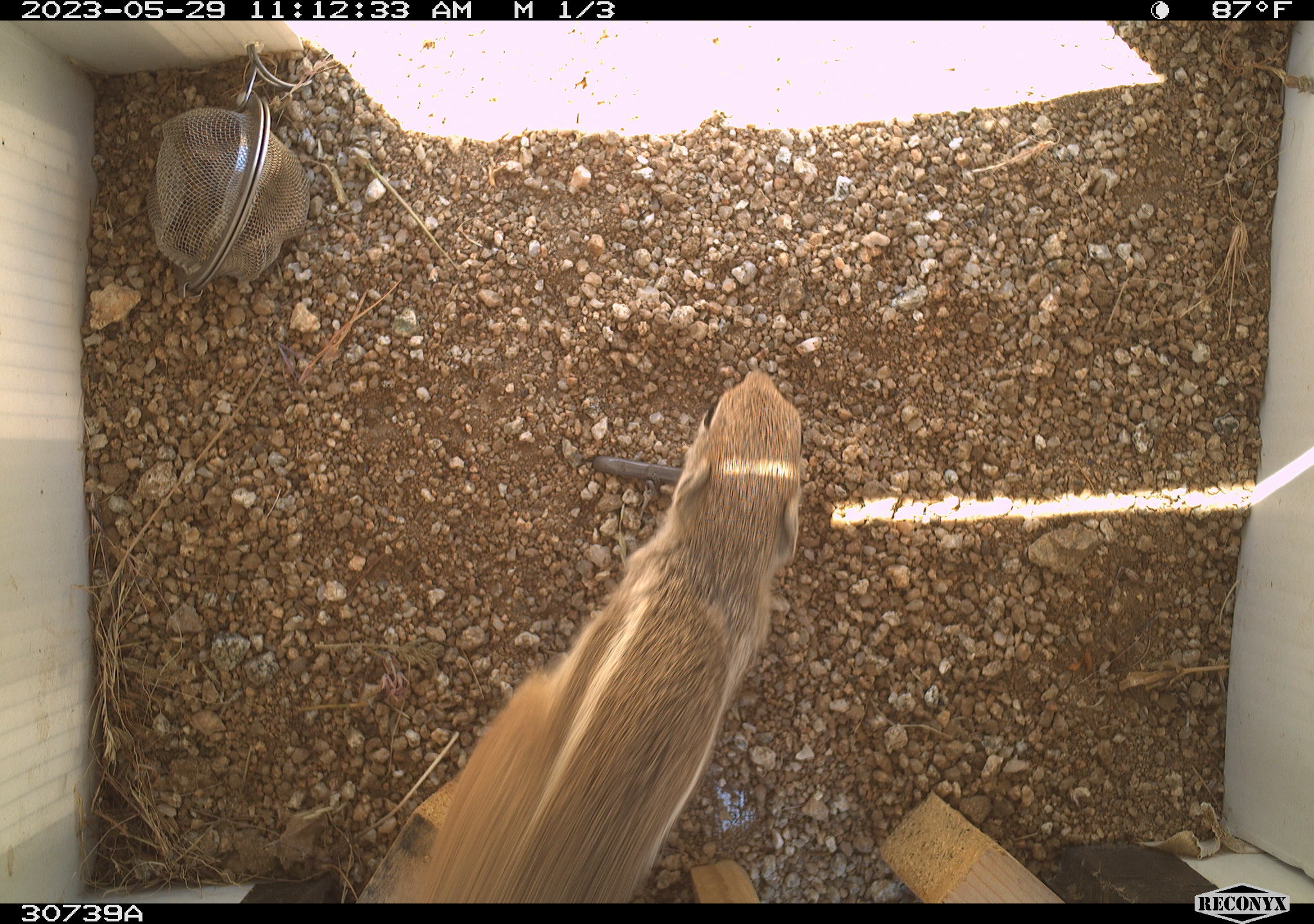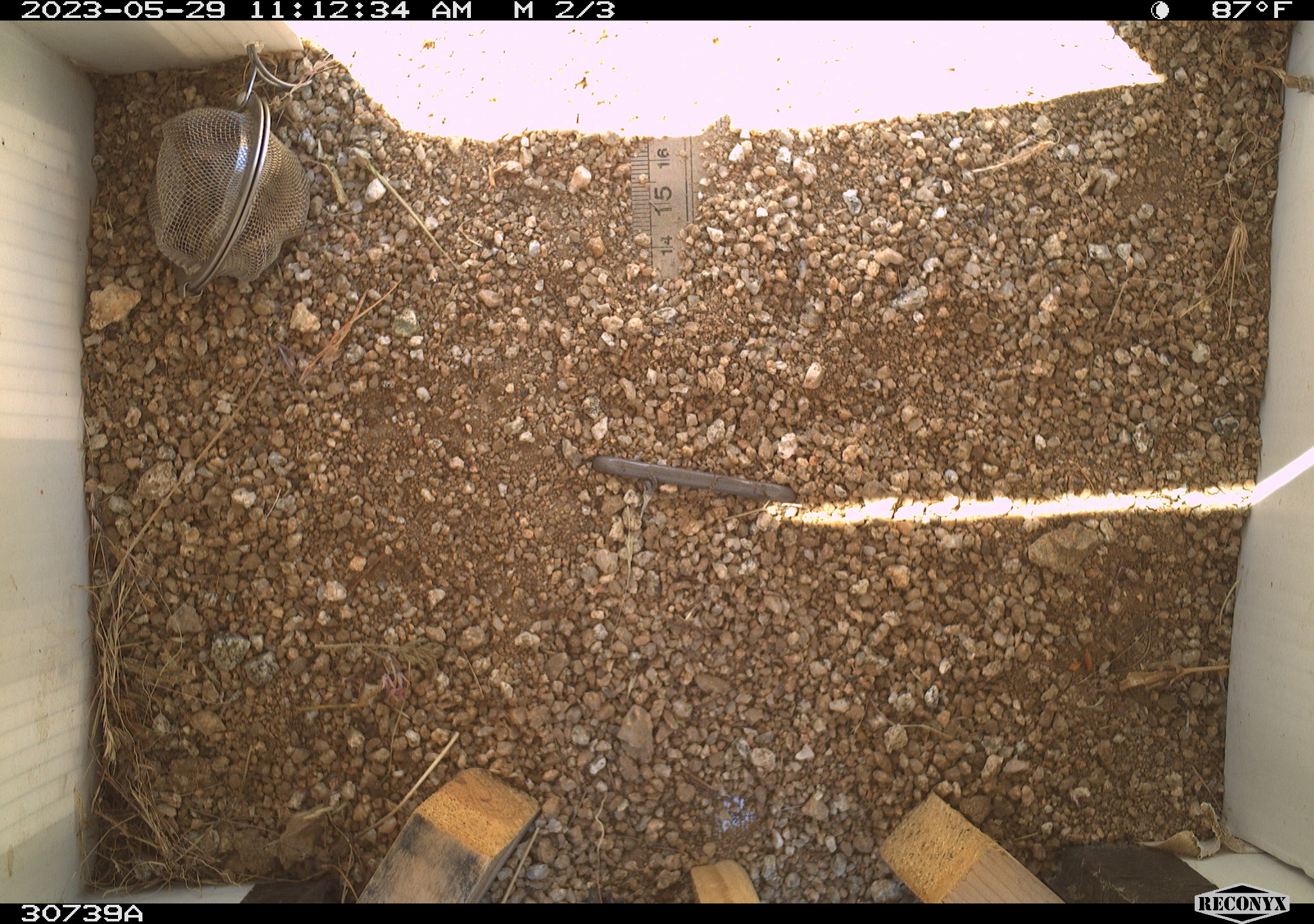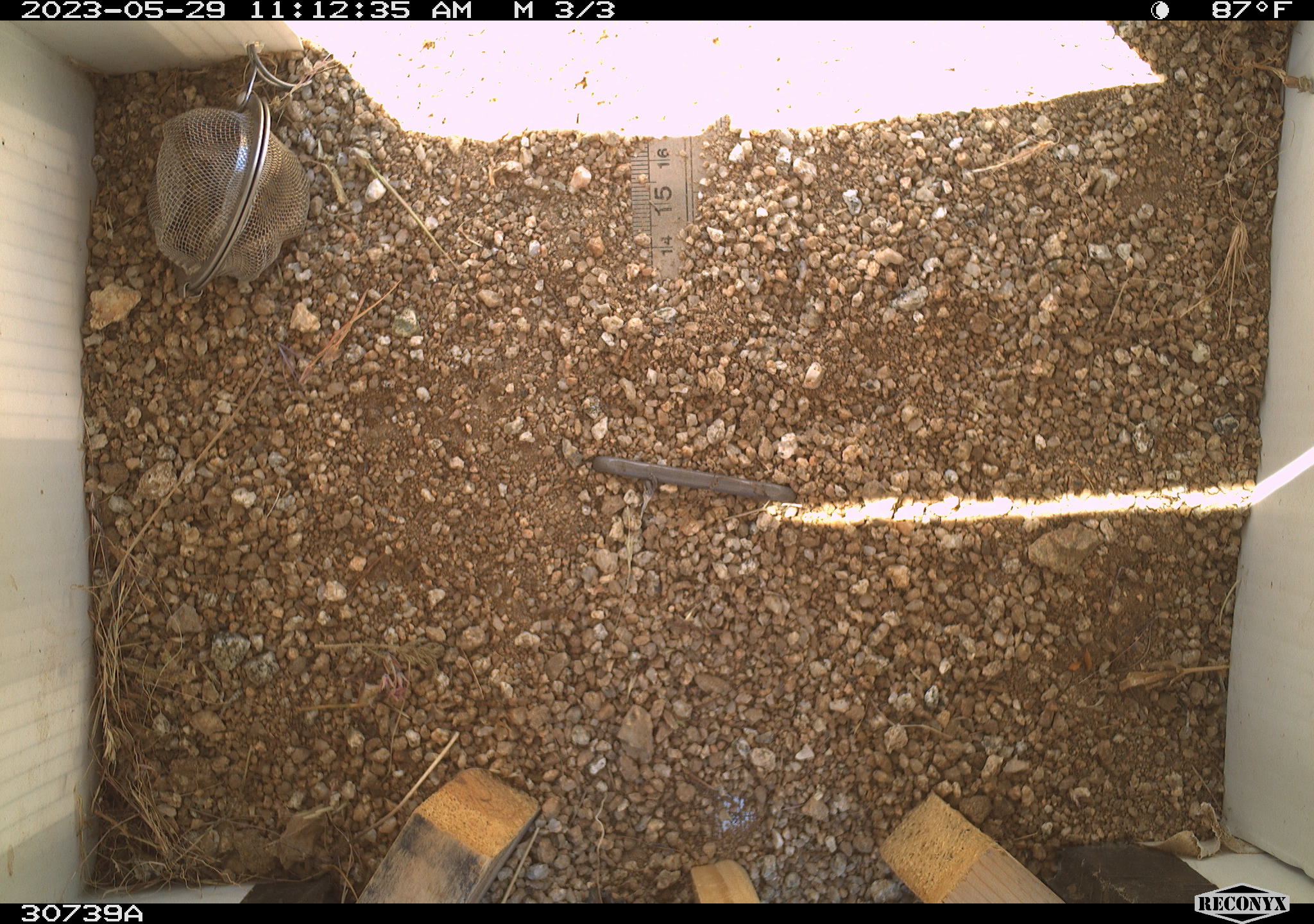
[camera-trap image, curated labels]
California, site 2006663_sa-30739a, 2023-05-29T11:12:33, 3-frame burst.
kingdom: Animalia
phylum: Chordata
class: Mammalia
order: Rodentia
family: Sciuridae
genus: Ammospermophilus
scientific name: Ammospermophilus leucurus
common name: white-tailed antelope squirrel